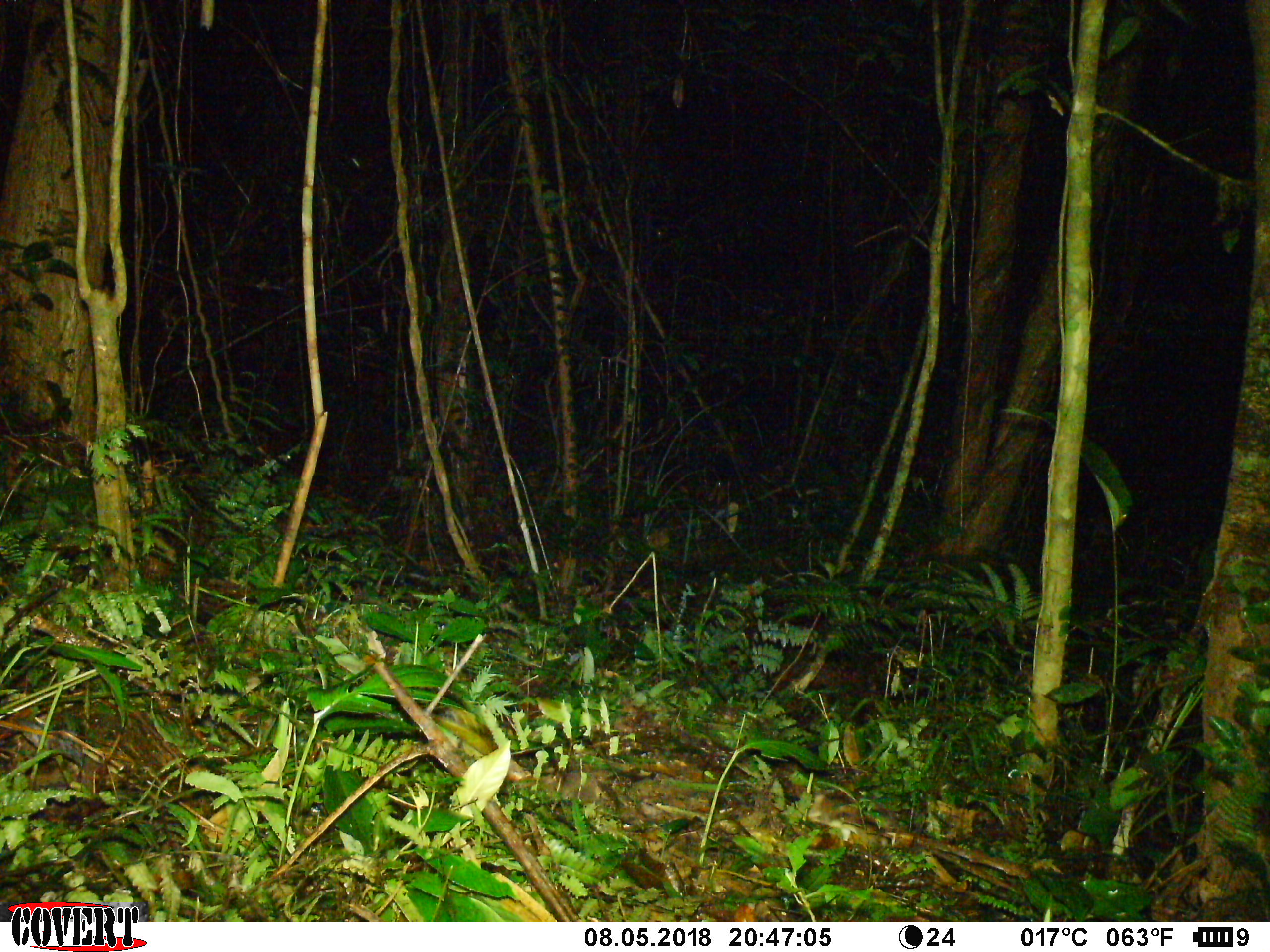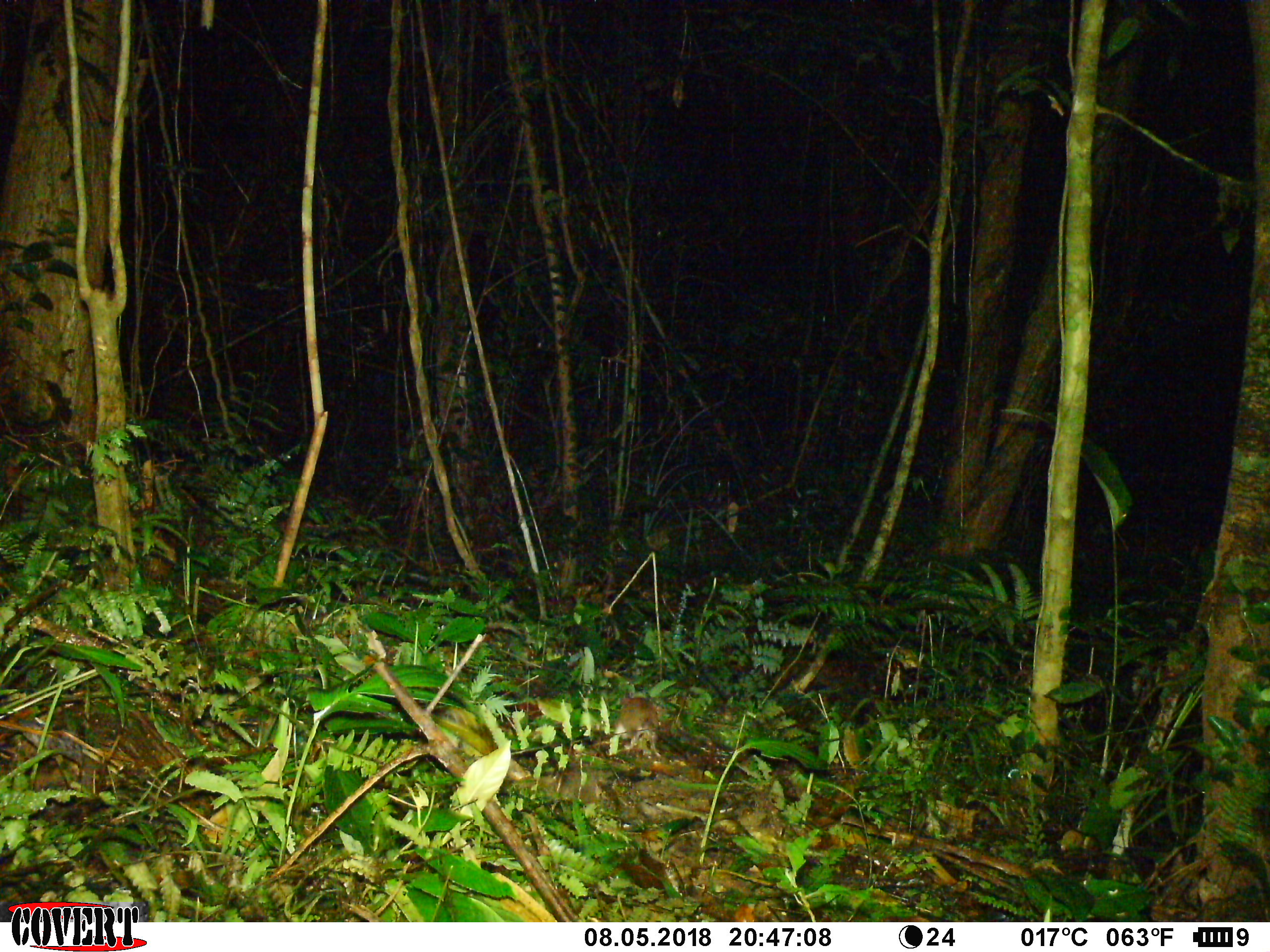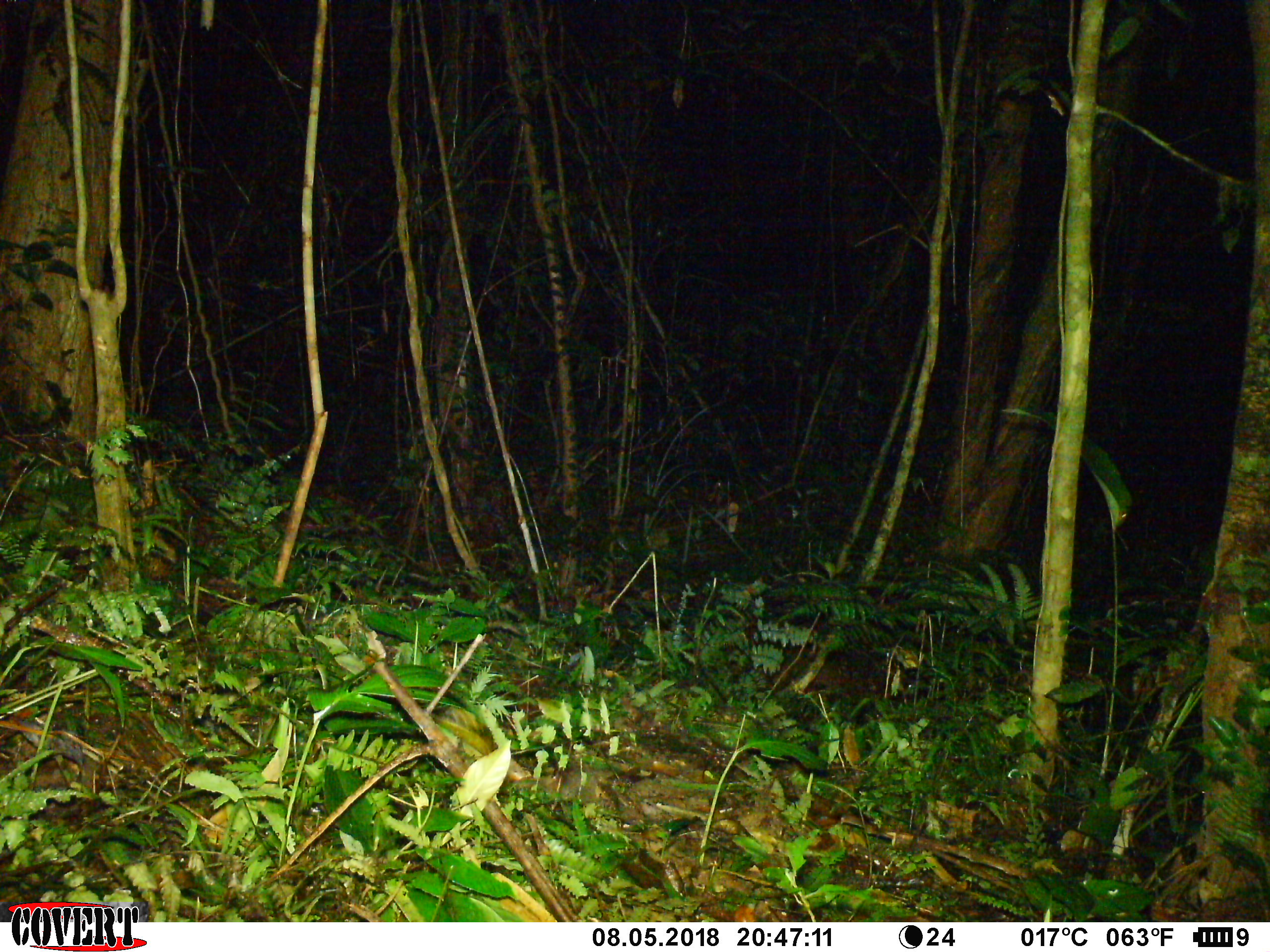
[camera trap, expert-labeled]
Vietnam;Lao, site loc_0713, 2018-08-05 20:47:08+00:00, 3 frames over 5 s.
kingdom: Animalia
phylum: Chordata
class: Mammalia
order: Rodentia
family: Muridae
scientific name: Muridae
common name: old-world mice and rats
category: unidentified murid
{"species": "unidentified murid (old-world mice and rats) (Muridae)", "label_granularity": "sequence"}